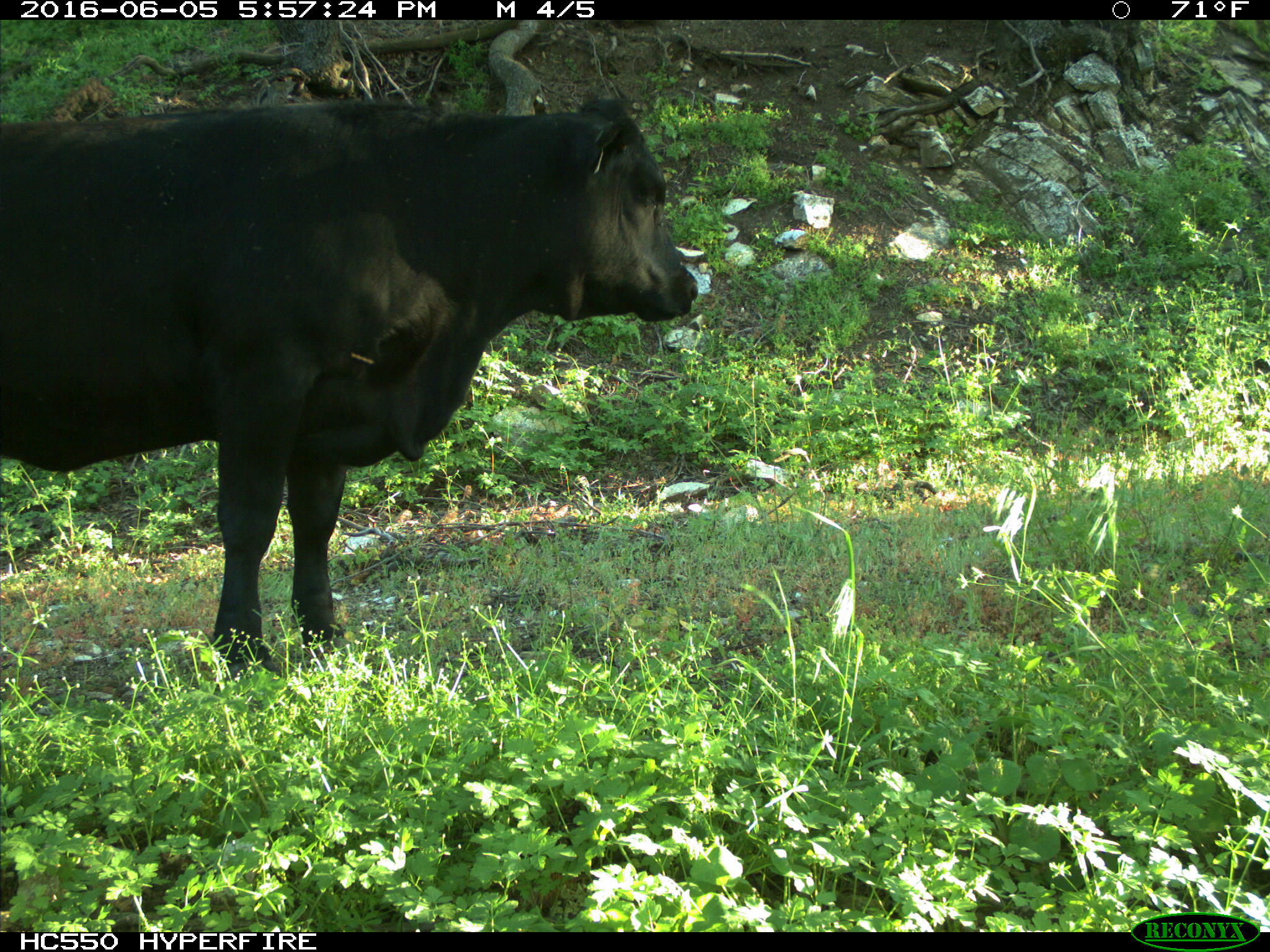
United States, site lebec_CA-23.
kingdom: Animalia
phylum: Chordata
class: Mammalia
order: Artiodactyla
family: Bovidae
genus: Bos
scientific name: Bos taurus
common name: domestic cow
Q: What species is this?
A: Bos taurus (domestic cow).